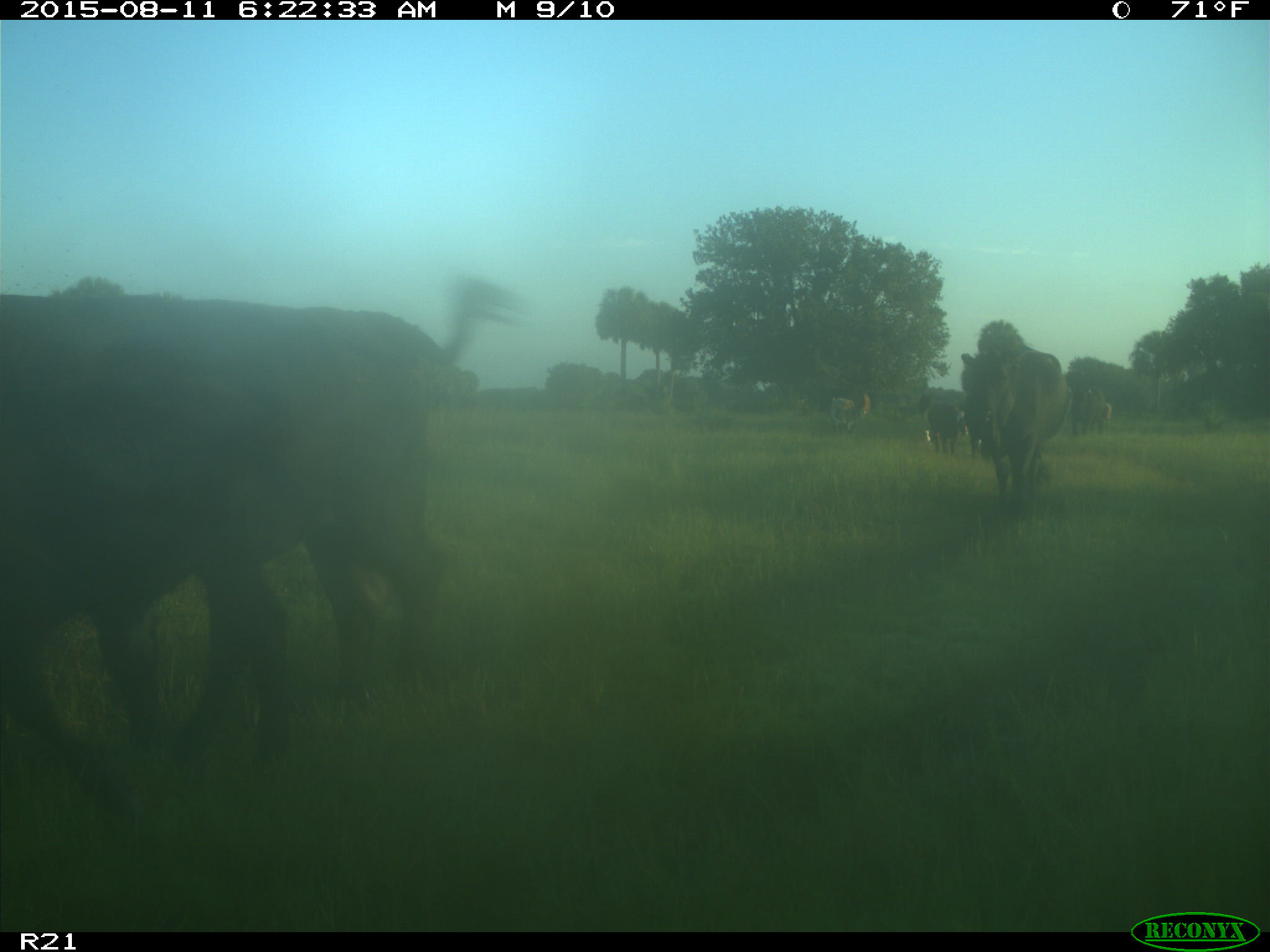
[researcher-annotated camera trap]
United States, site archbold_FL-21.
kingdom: Animalia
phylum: Chordata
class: Mammalia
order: Artiodactyla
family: Bovidae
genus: Bos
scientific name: Bos taurus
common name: domestic cow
Bos taurus (domestic cow).